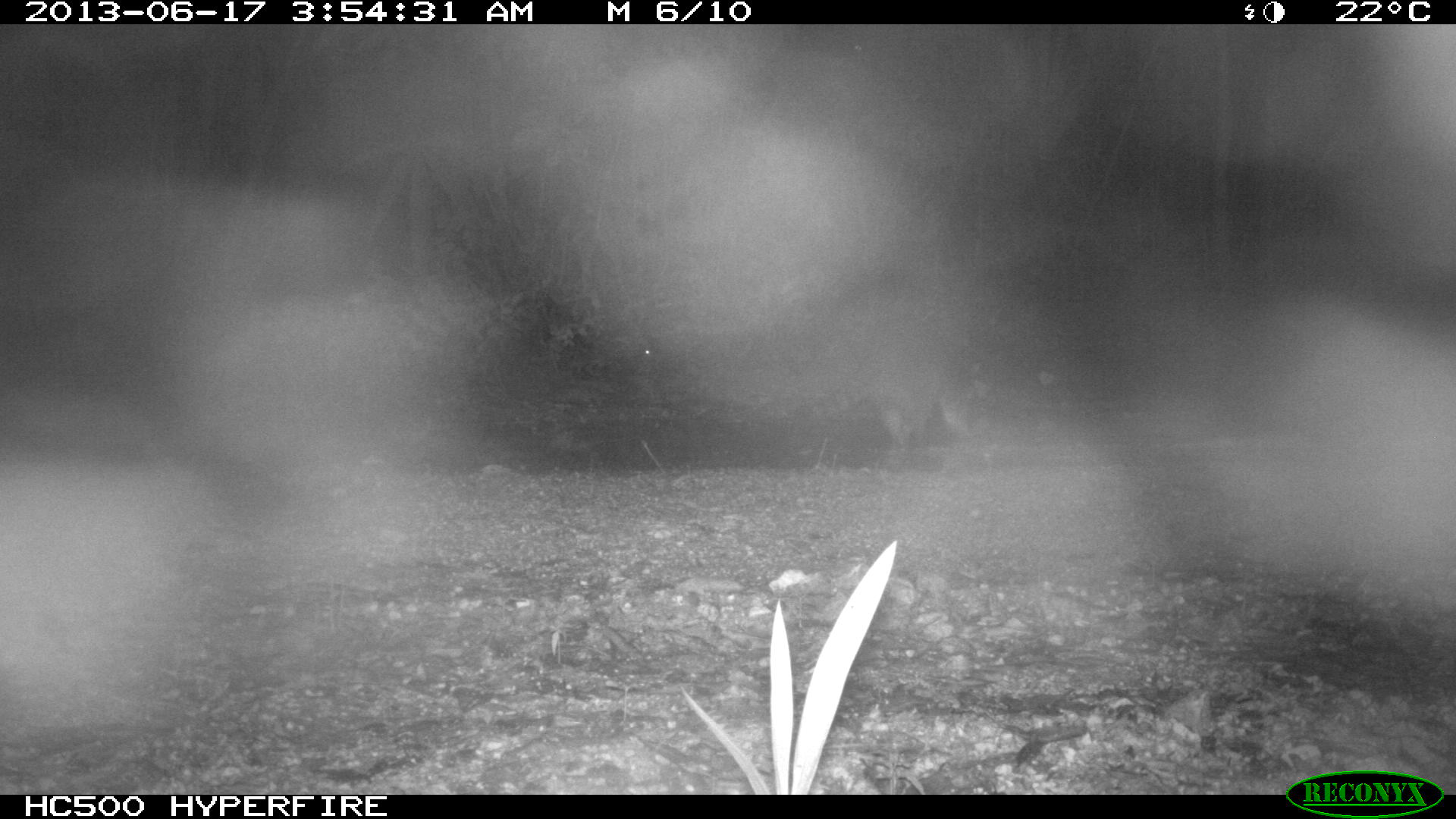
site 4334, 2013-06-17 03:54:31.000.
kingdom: Animalia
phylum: Chordata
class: Mammalia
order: Carnivora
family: Procyonidae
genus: Procyon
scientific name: Procyon lotor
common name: common raccoon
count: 1